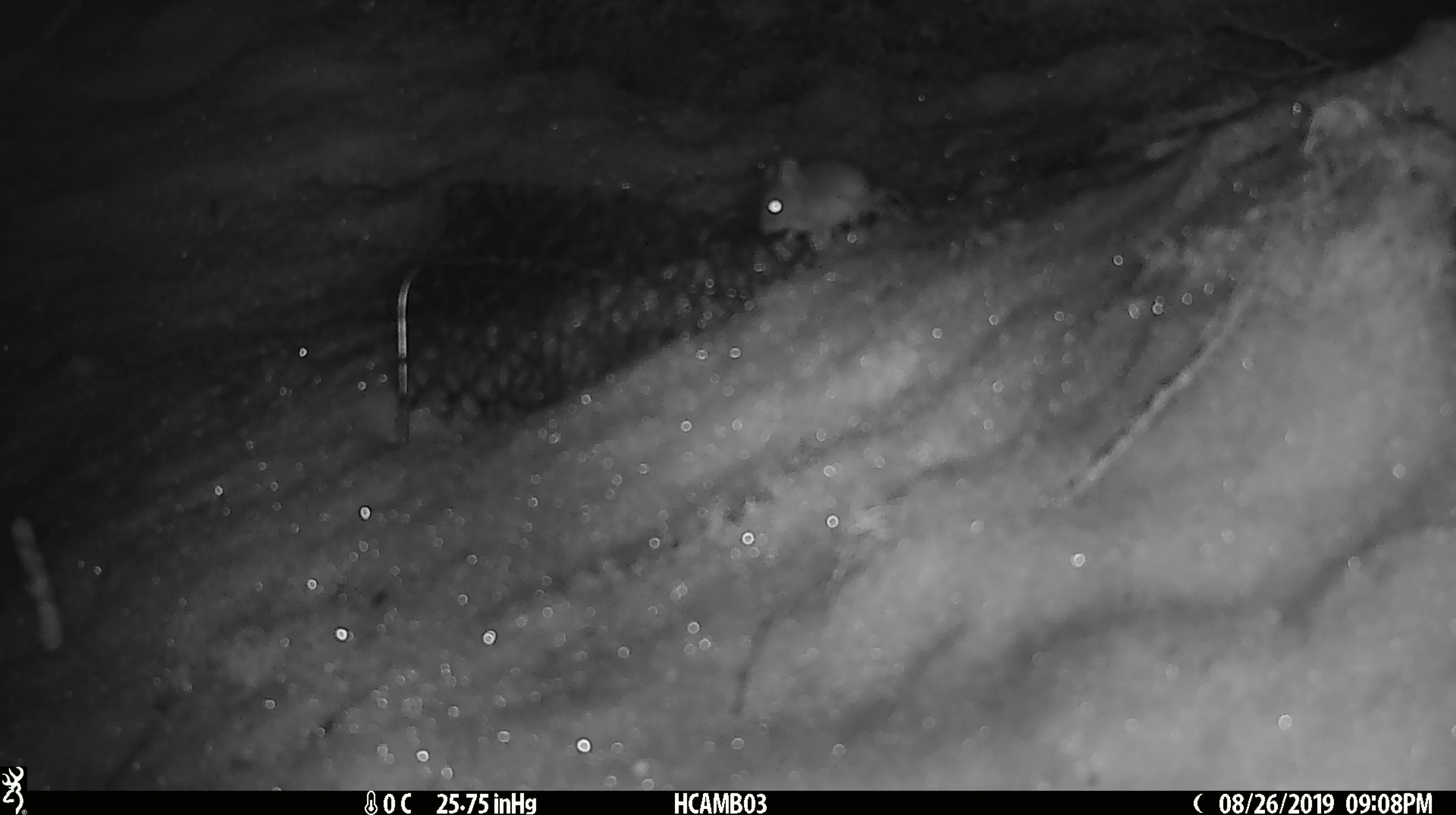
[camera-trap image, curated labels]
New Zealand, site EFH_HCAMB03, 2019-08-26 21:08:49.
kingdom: Animalia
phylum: Chordata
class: Mammalia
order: Rodentia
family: Muridae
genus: Mus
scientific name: Mus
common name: mouse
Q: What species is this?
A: Mouse (Mus).